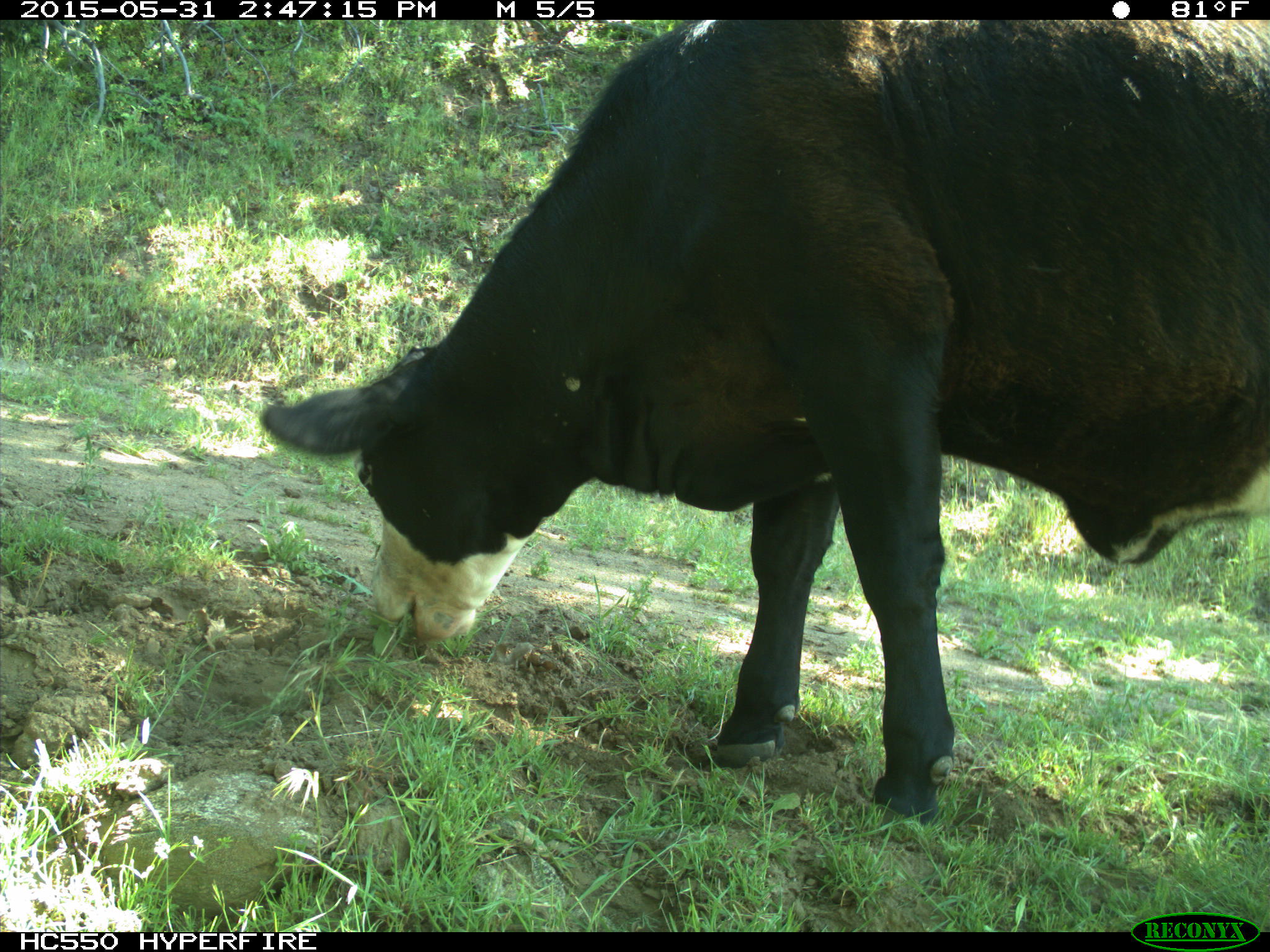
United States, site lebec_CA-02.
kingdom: Animalia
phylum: Chordata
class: Mammalia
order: Artiodactyla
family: Bovidae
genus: Bos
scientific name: Bos taurus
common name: domestic cow